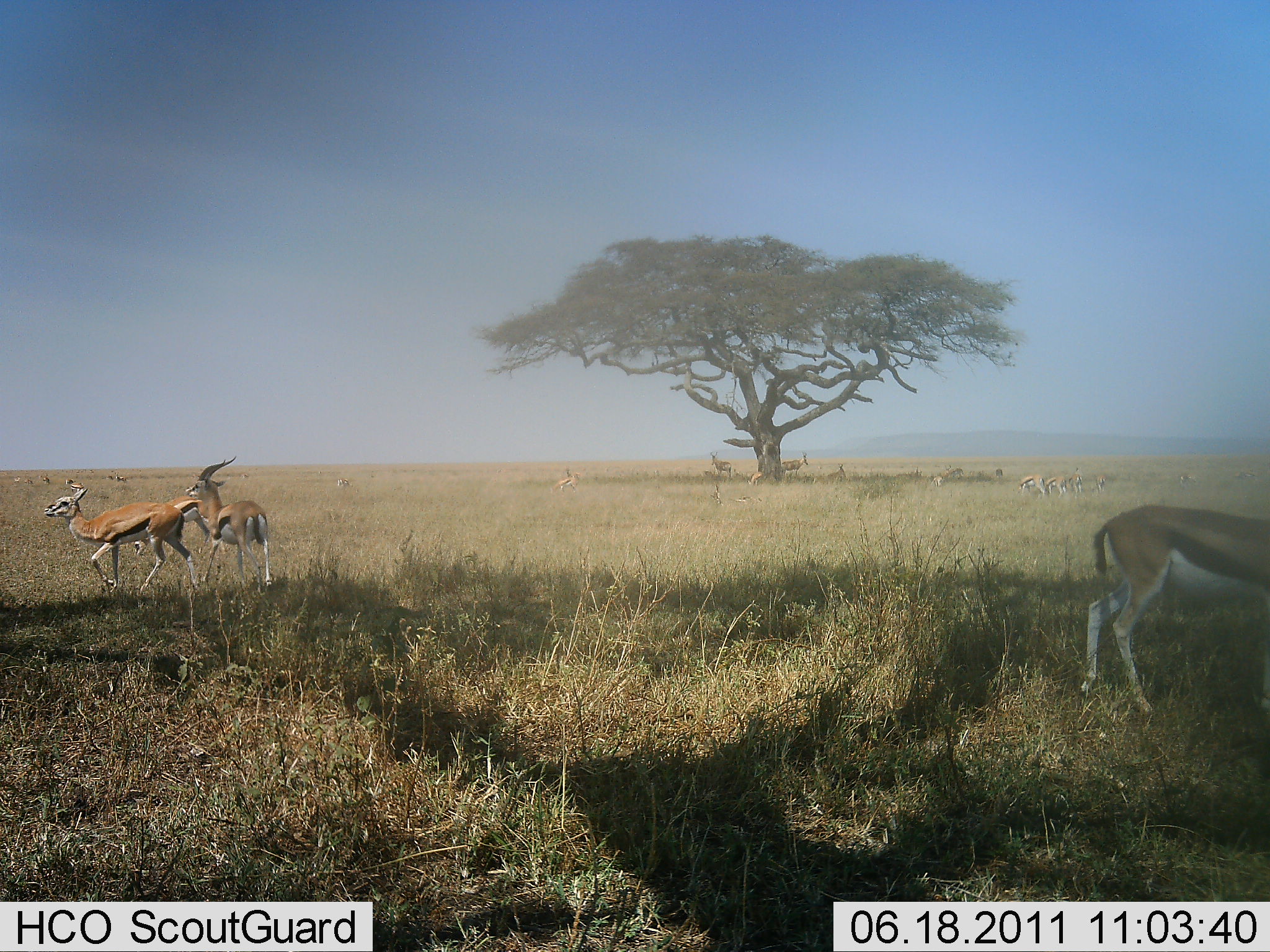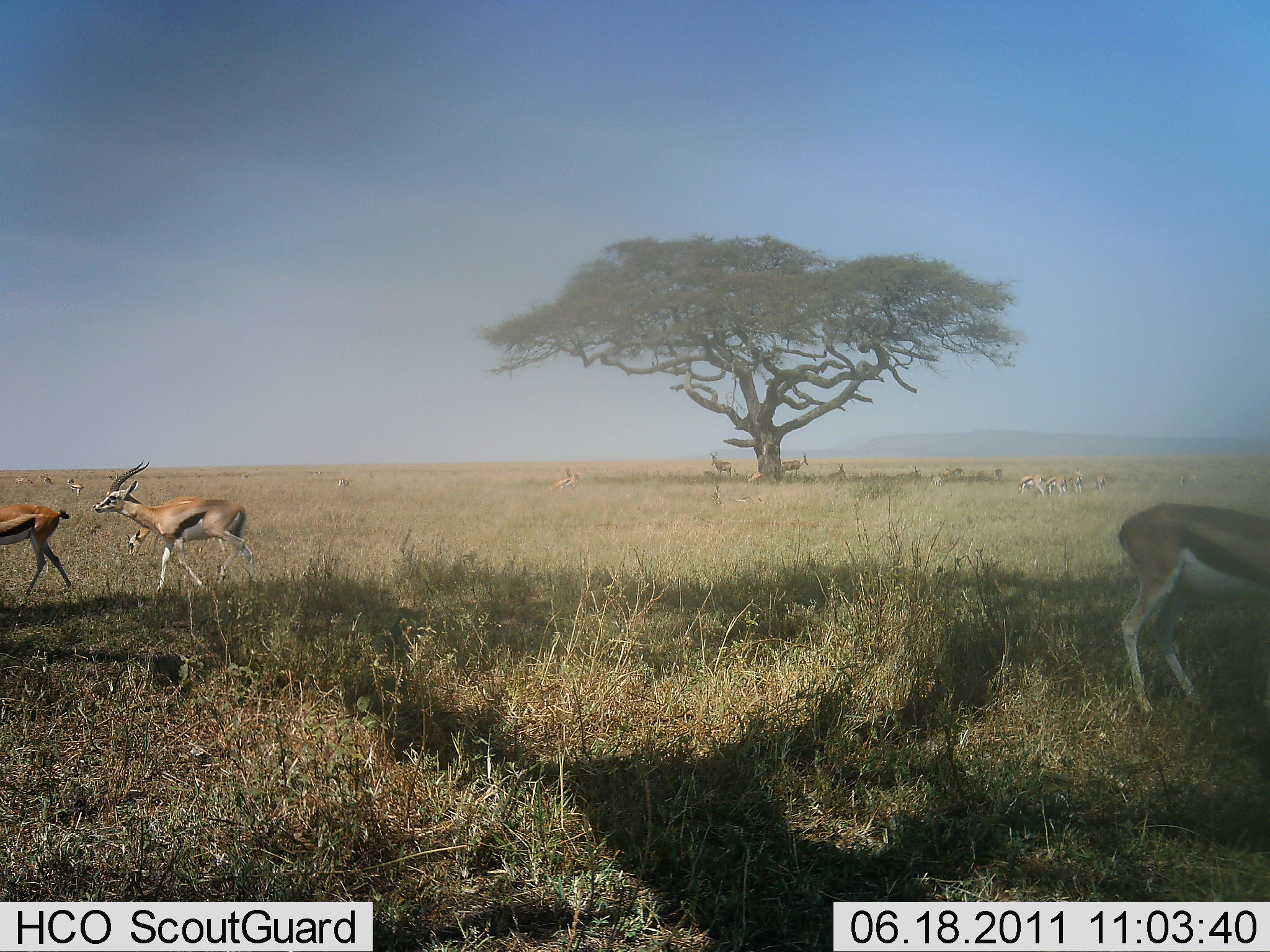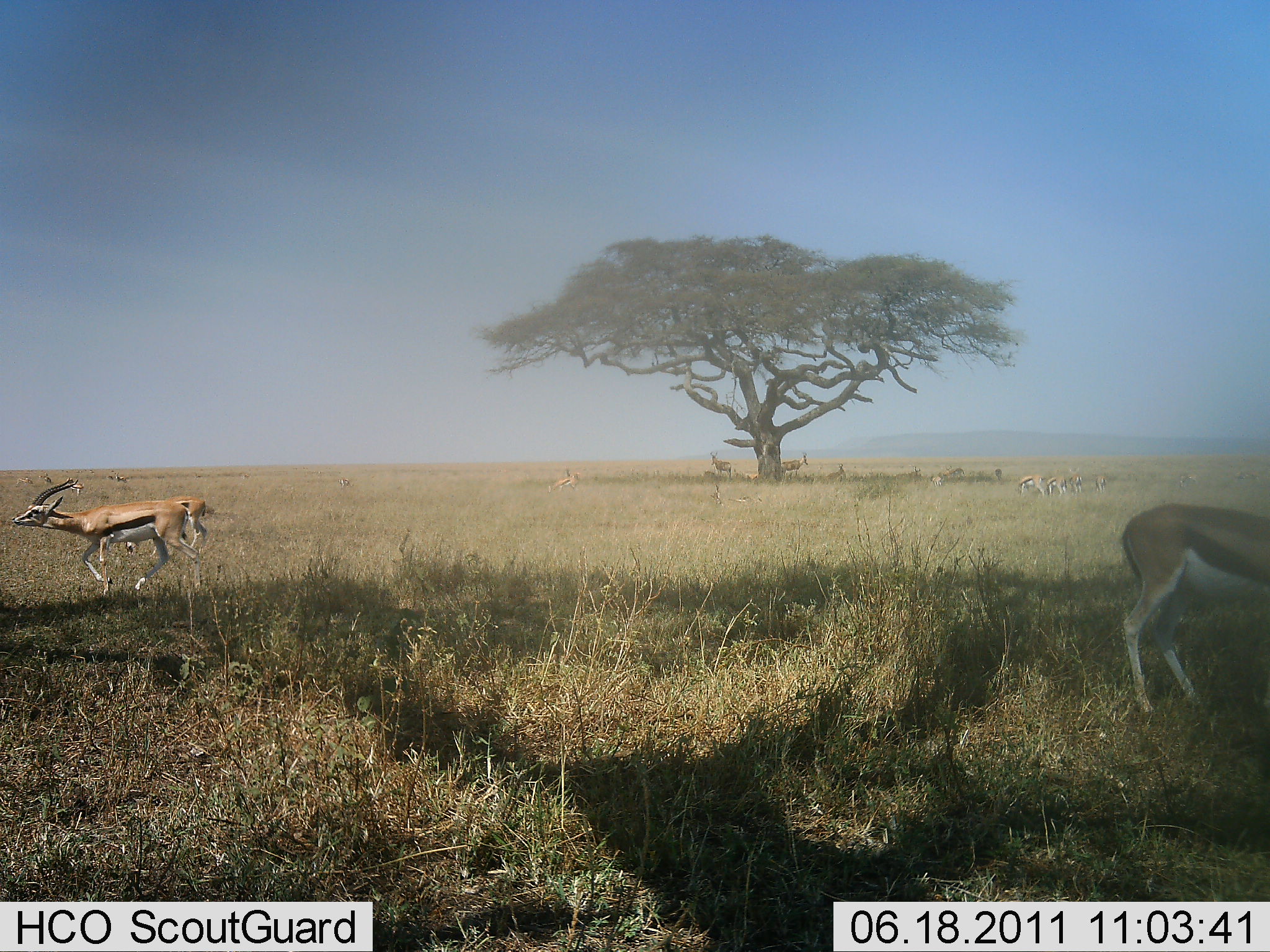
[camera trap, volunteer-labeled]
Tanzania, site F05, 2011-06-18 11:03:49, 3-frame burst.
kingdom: Animalia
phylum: Chordata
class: Mammalia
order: Artiodactyla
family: Bovidae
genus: Eudorcas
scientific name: Eudorcas thomsonii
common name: thomson's gazelle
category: gazellethomsons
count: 8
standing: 50%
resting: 7%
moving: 93%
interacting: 14%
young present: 7%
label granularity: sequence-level